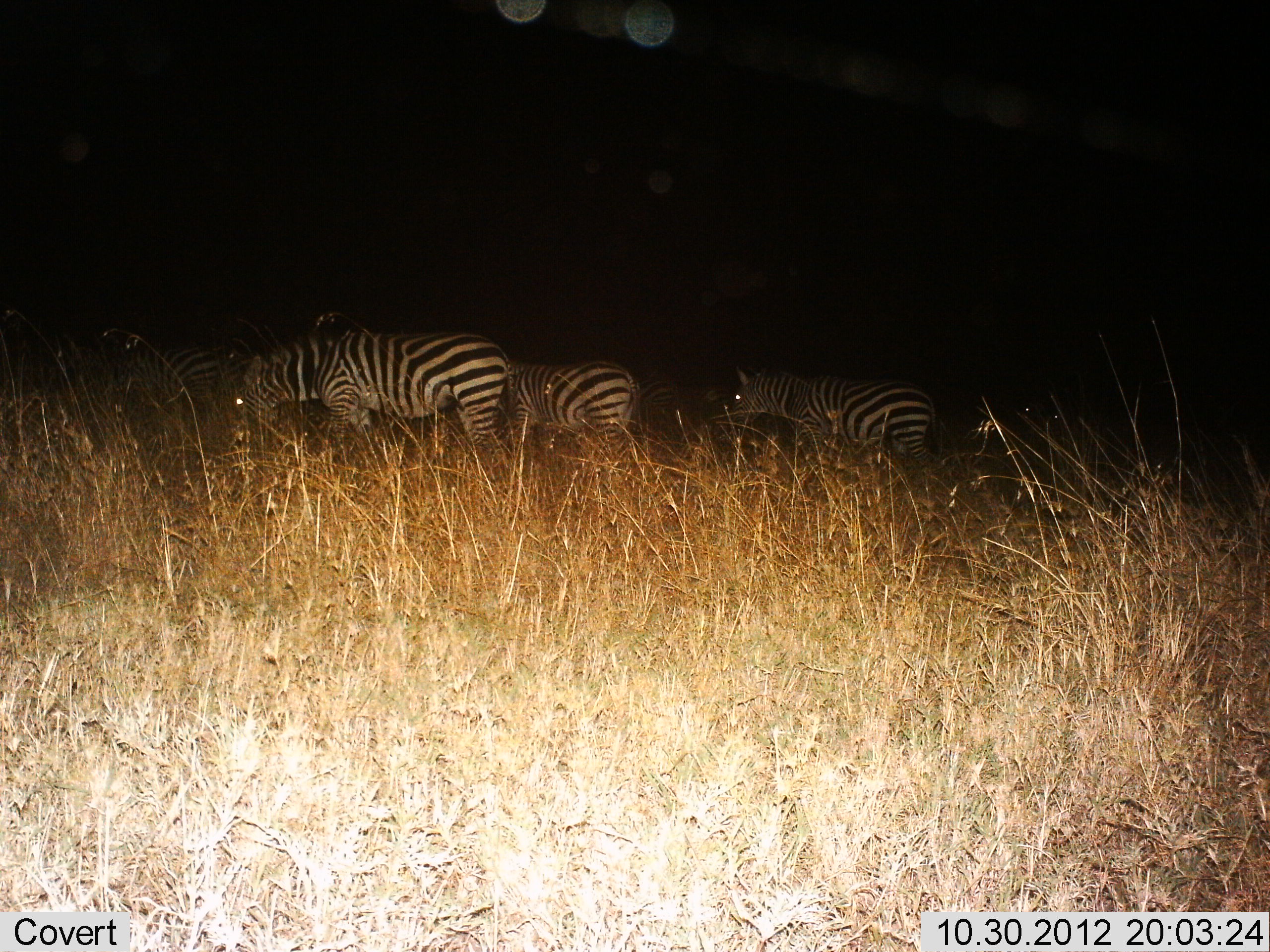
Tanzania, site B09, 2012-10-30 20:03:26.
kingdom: Animalia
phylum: Chordata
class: Mammalia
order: Perissodactyla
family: Equidae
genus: Equus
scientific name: Equus quagga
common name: plains zebra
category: zebra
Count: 4.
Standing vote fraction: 30%.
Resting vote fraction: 0%.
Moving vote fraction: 10%.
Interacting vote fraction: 10%.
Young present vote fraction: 0%.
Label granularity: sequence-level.